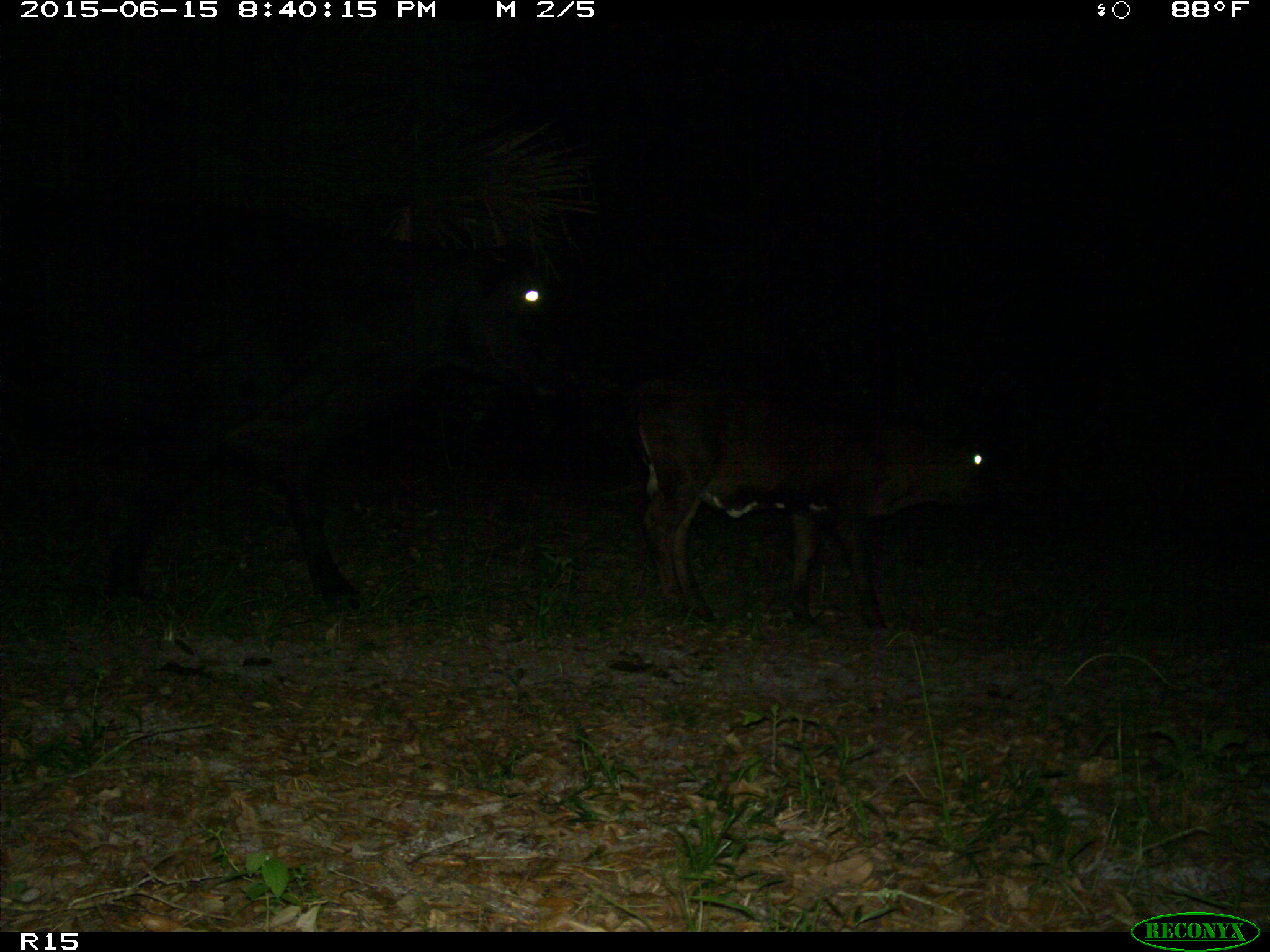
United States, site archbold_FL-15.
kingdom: Animalia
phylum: Chordata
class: Mammalia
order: Artiodactyla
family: Bovidae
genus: Bos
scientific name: Bos taurus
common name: domestic cow